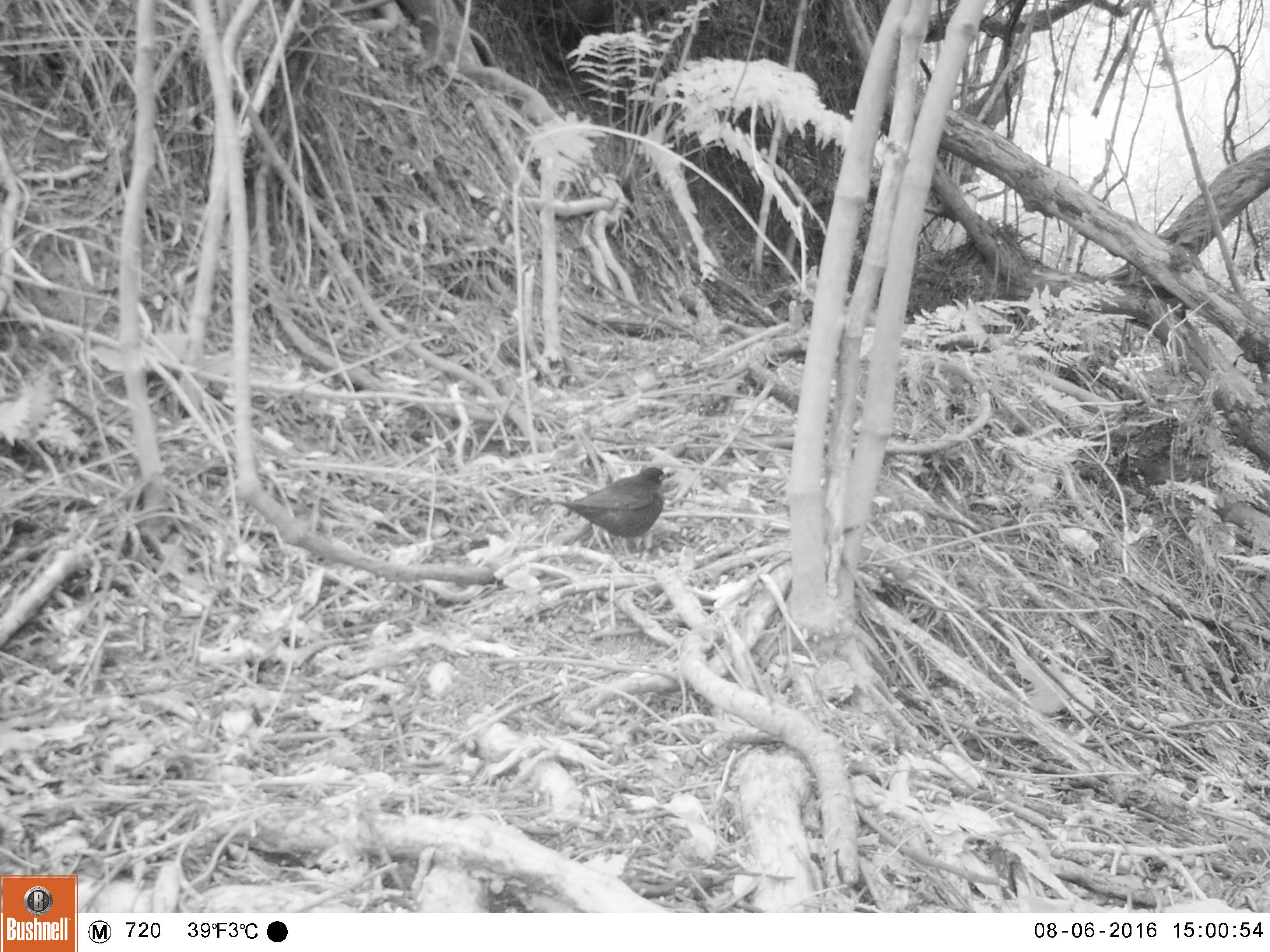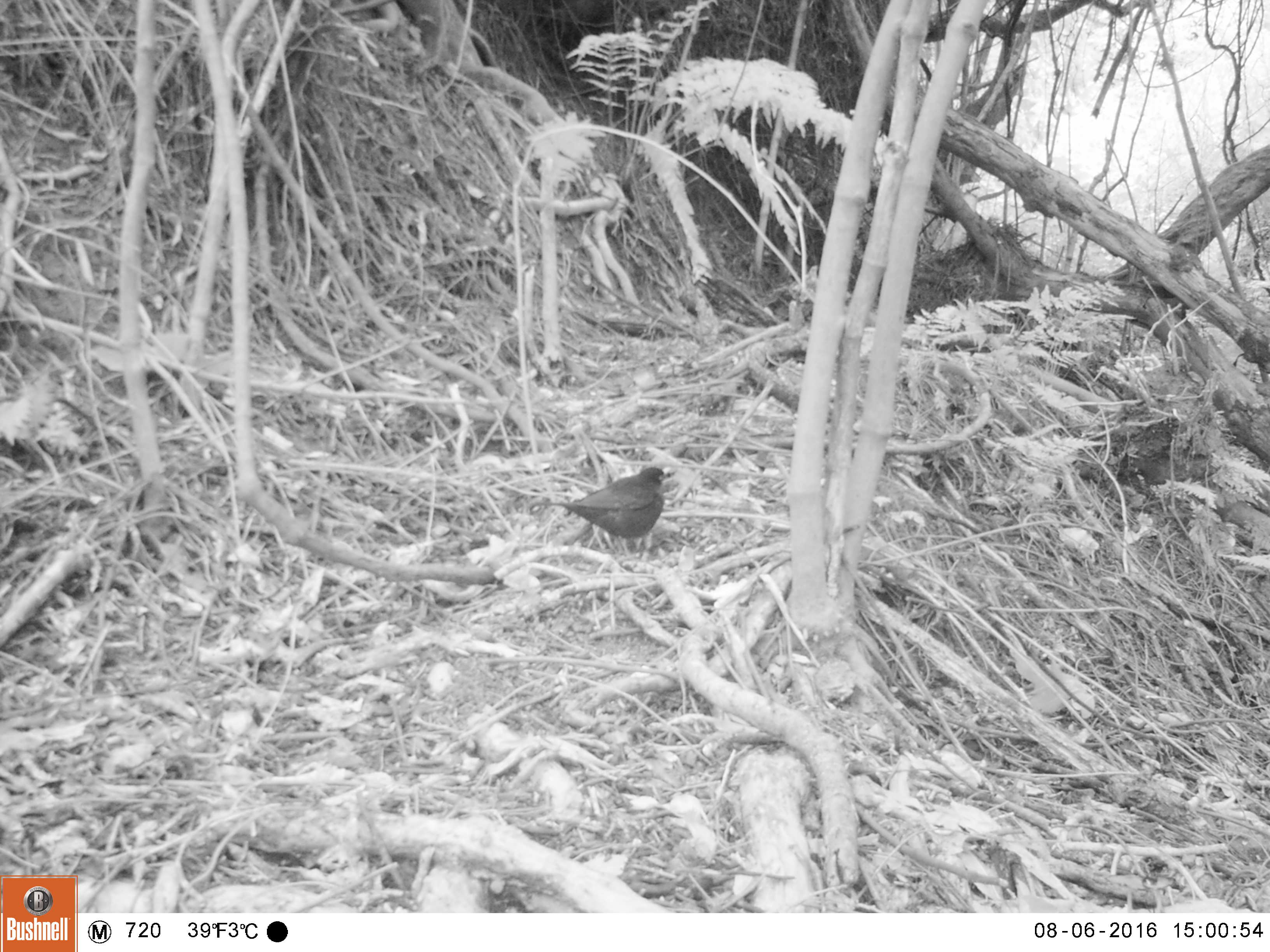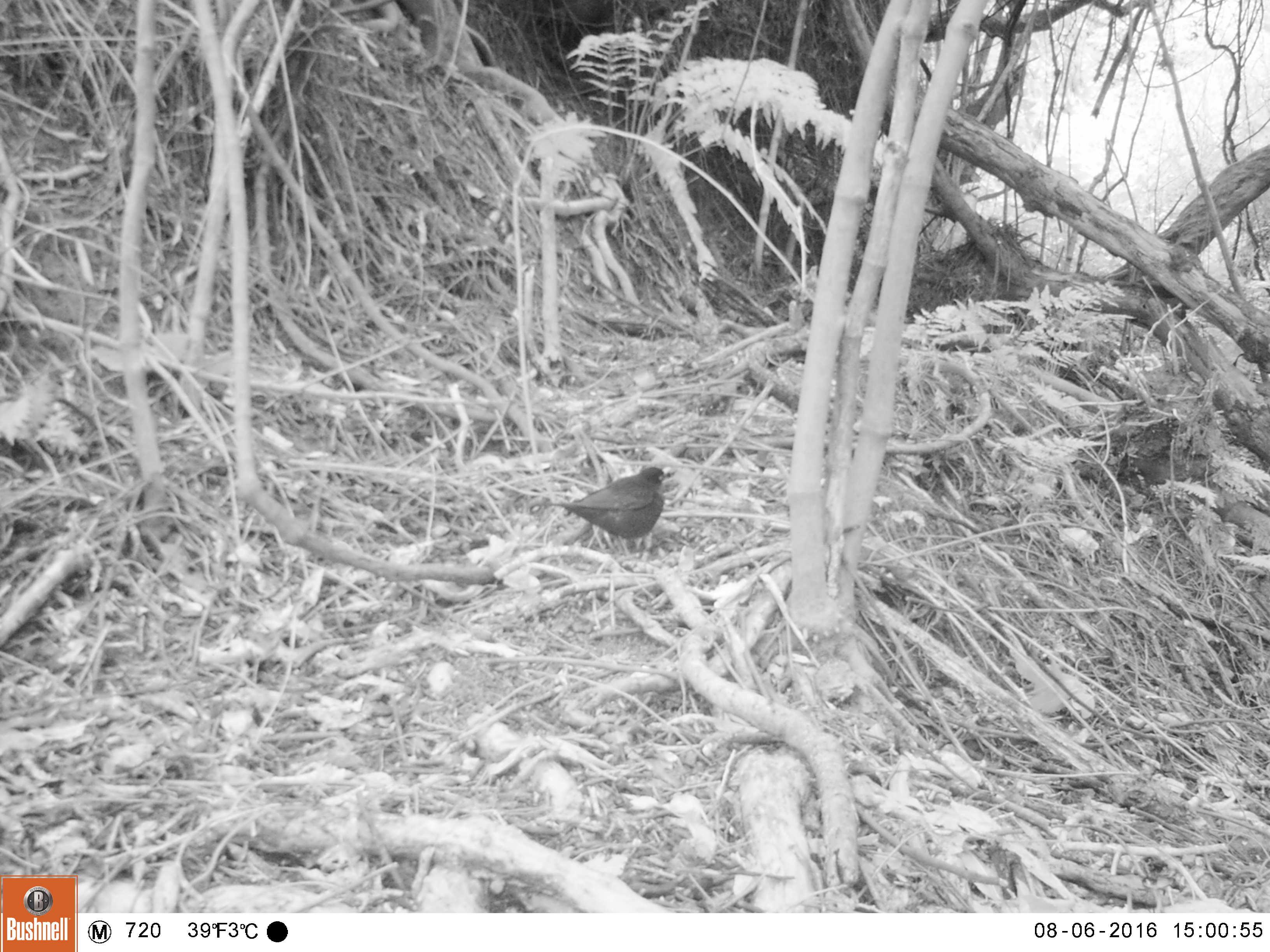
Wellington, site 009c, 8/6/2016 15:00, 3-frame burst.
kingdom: Animalia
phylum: Chordata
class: Aves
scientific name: Aves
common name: bird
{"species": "bird (Aves)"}